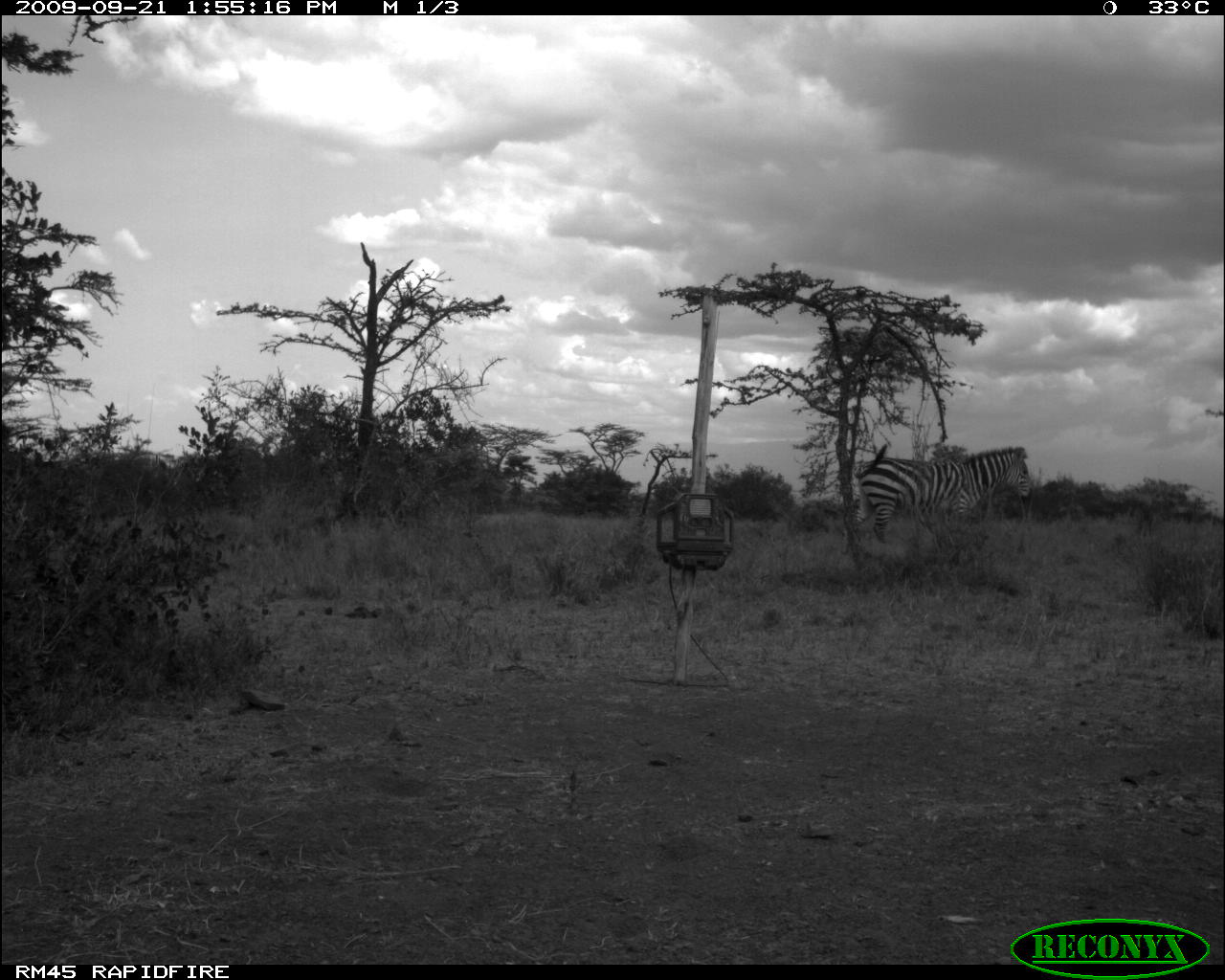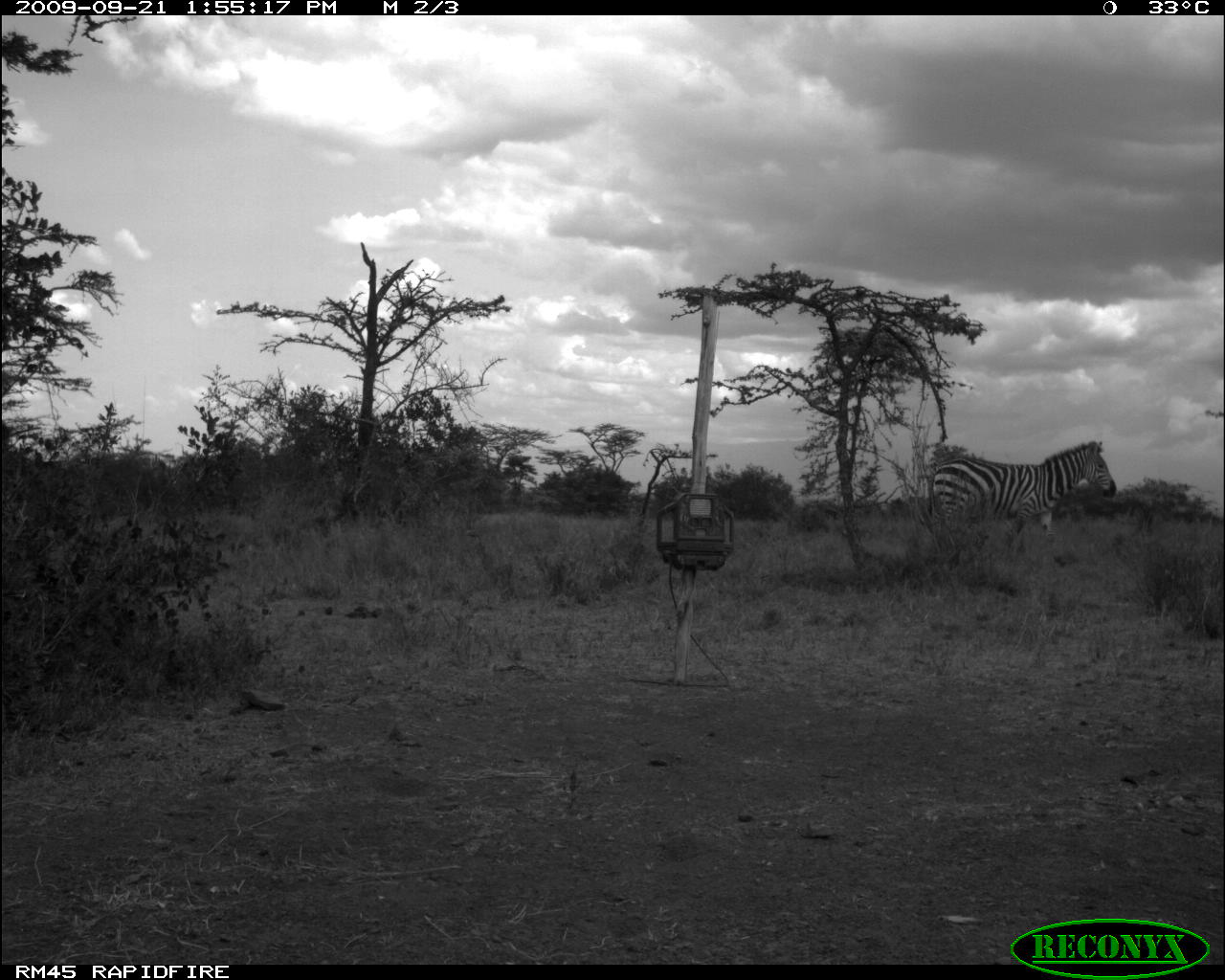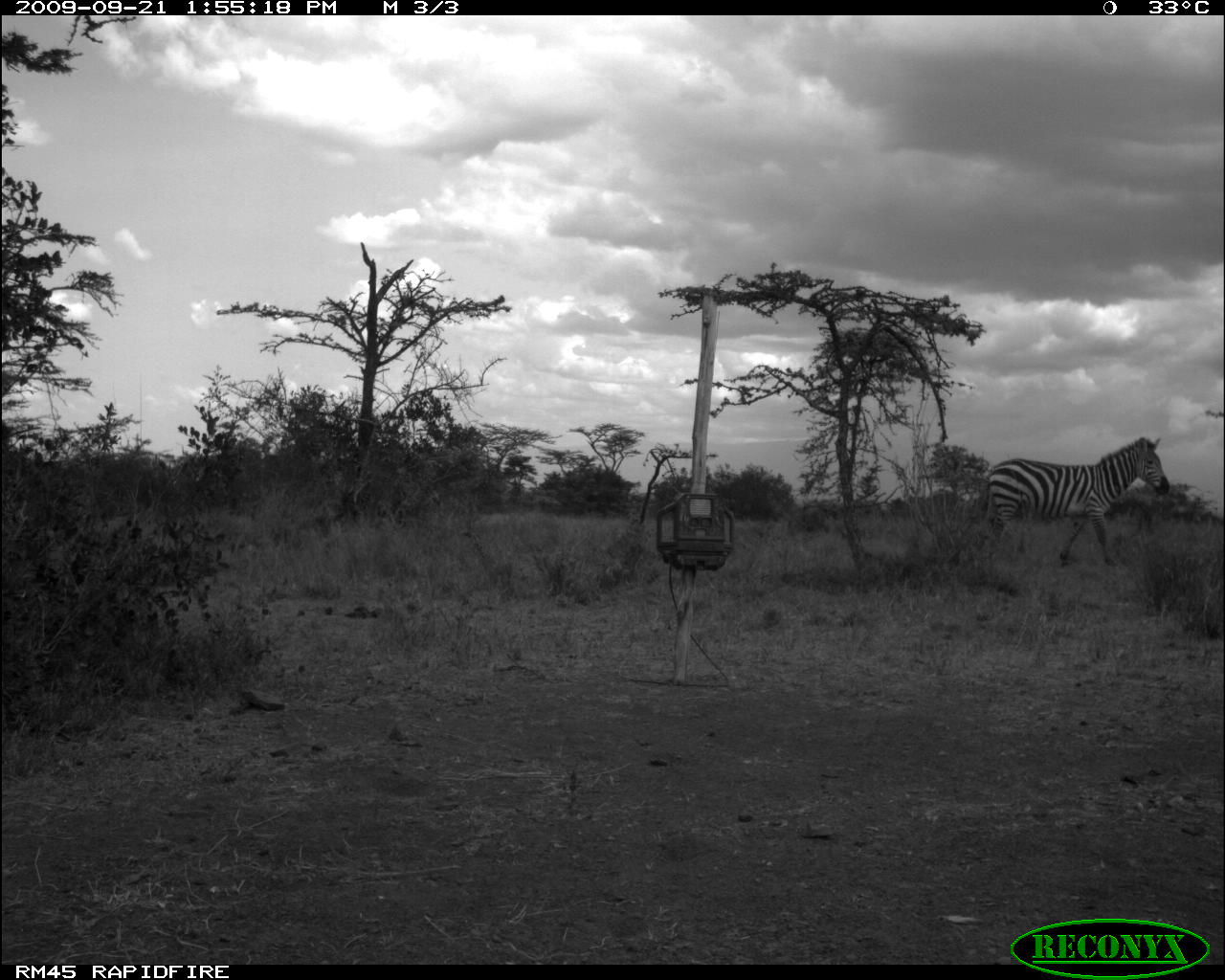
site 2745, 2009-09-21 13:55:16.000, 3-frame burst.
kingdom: Animalia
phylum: Chordata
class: Mammalia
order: Perissodactyla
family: Equidae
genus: Equus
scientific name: Equus quagga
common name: plains zebra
Equus quagga (plains zebra), count 1.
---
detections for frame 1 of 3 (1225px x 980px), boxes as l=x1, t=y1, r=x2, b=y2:
equus quagga: l=848, t=442, r=1035, b=551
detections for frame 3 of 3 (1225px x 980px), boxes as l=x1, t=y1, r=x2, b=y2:
equus quagga: l=980, t=434, r=1170, b=568